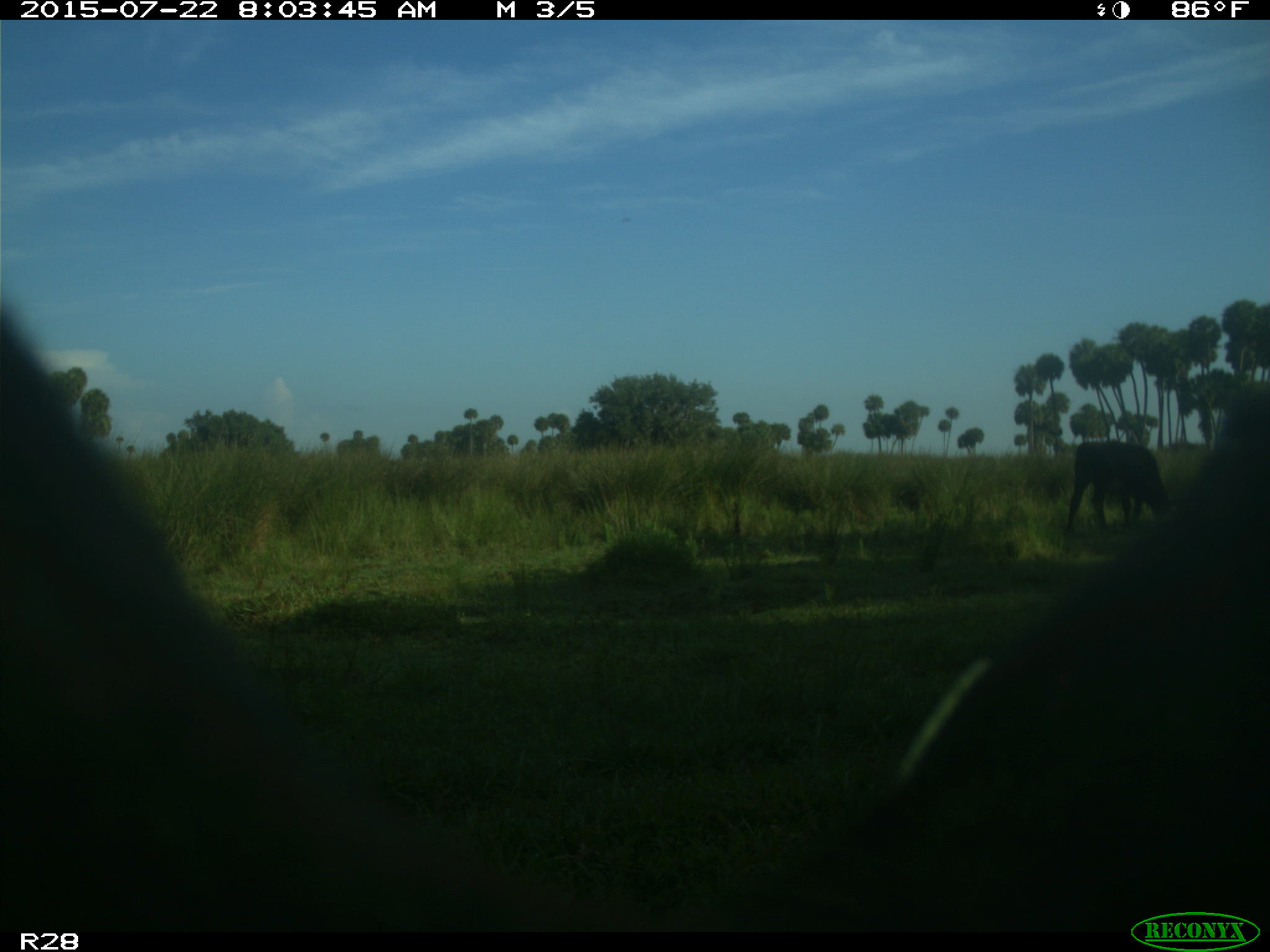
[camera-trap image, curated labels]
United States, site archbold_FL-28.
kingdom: Animalia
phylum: Chordata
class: Mammalia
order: Artiodactyla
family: Bovidae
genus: Bos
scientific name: Bos taurus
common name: domestic cow